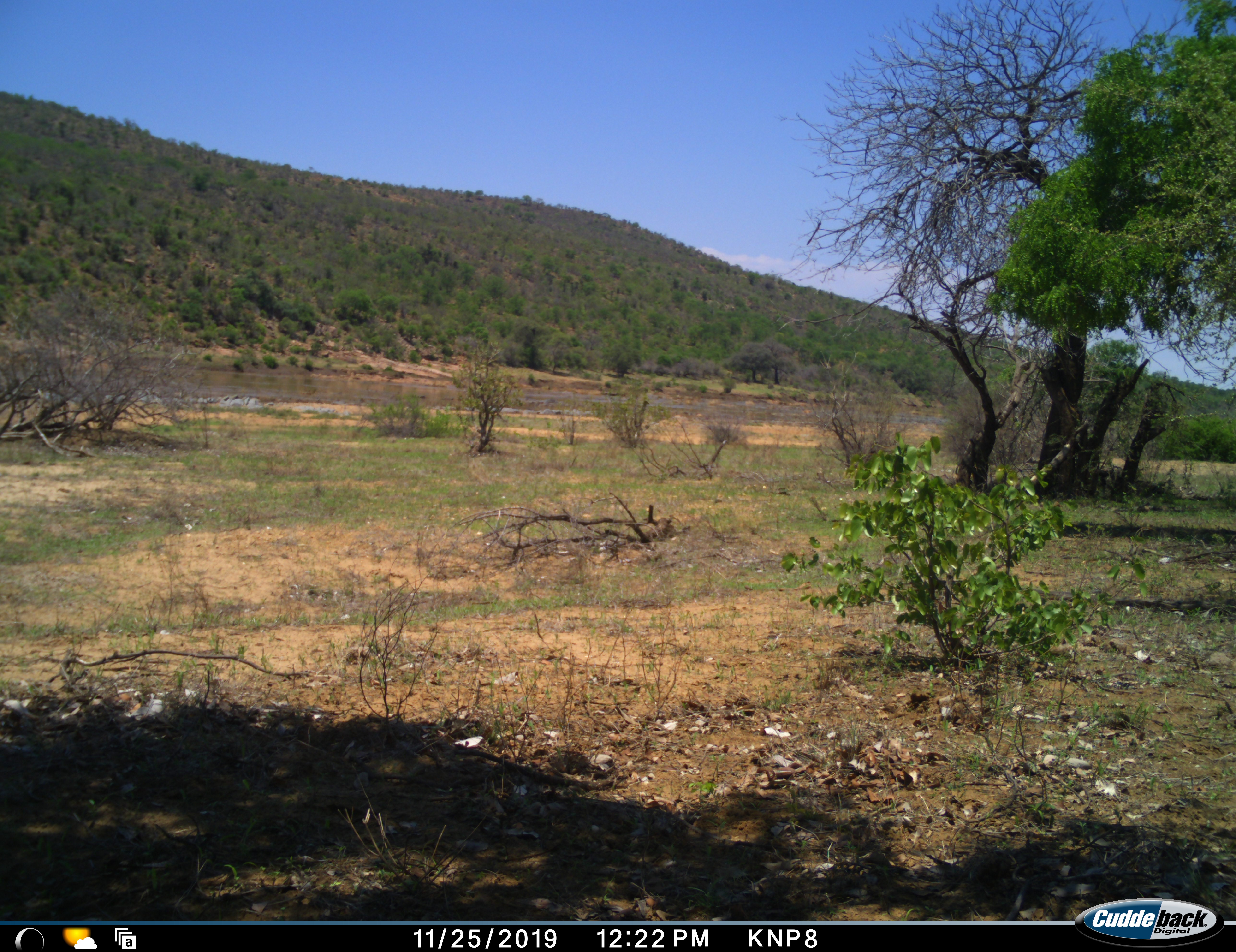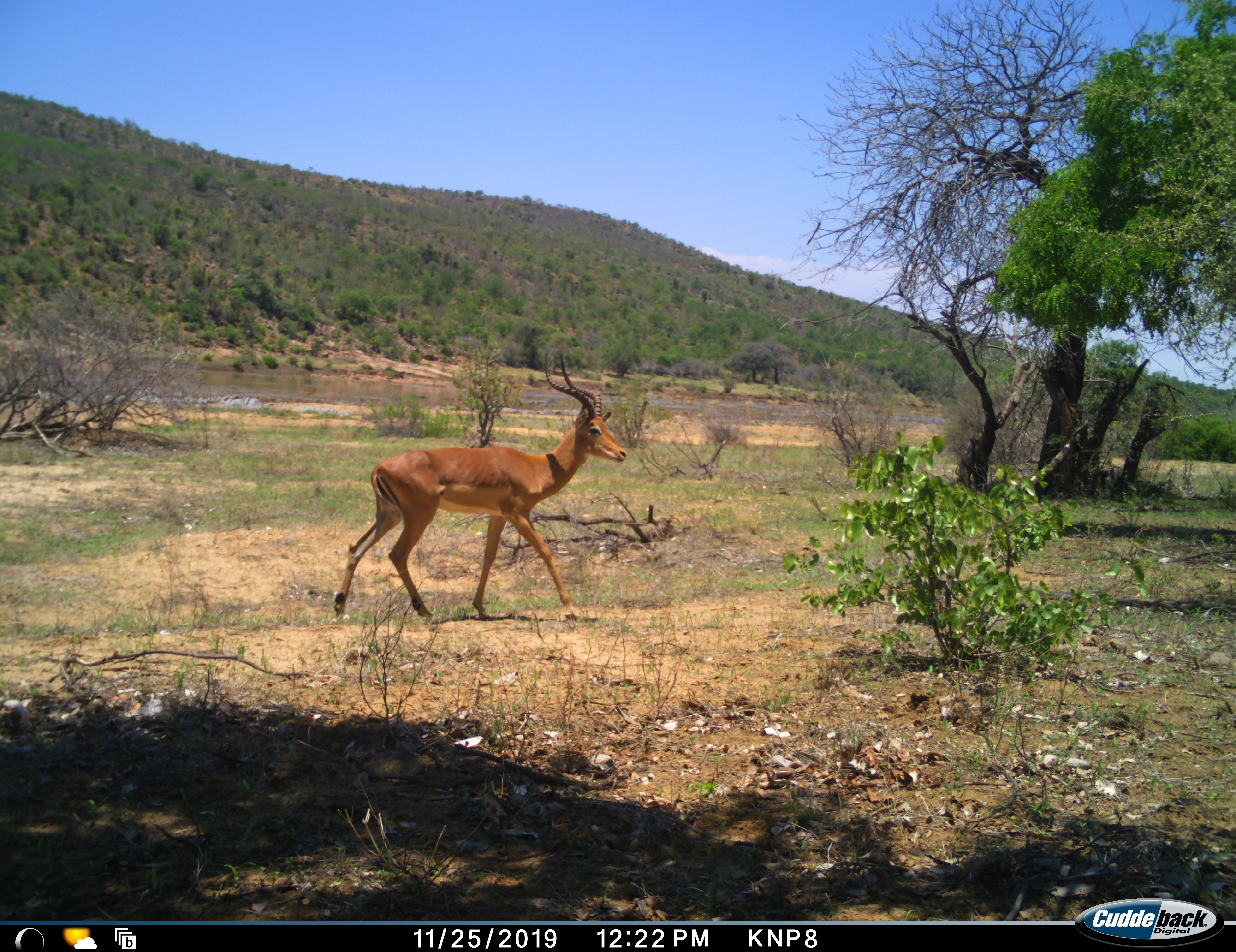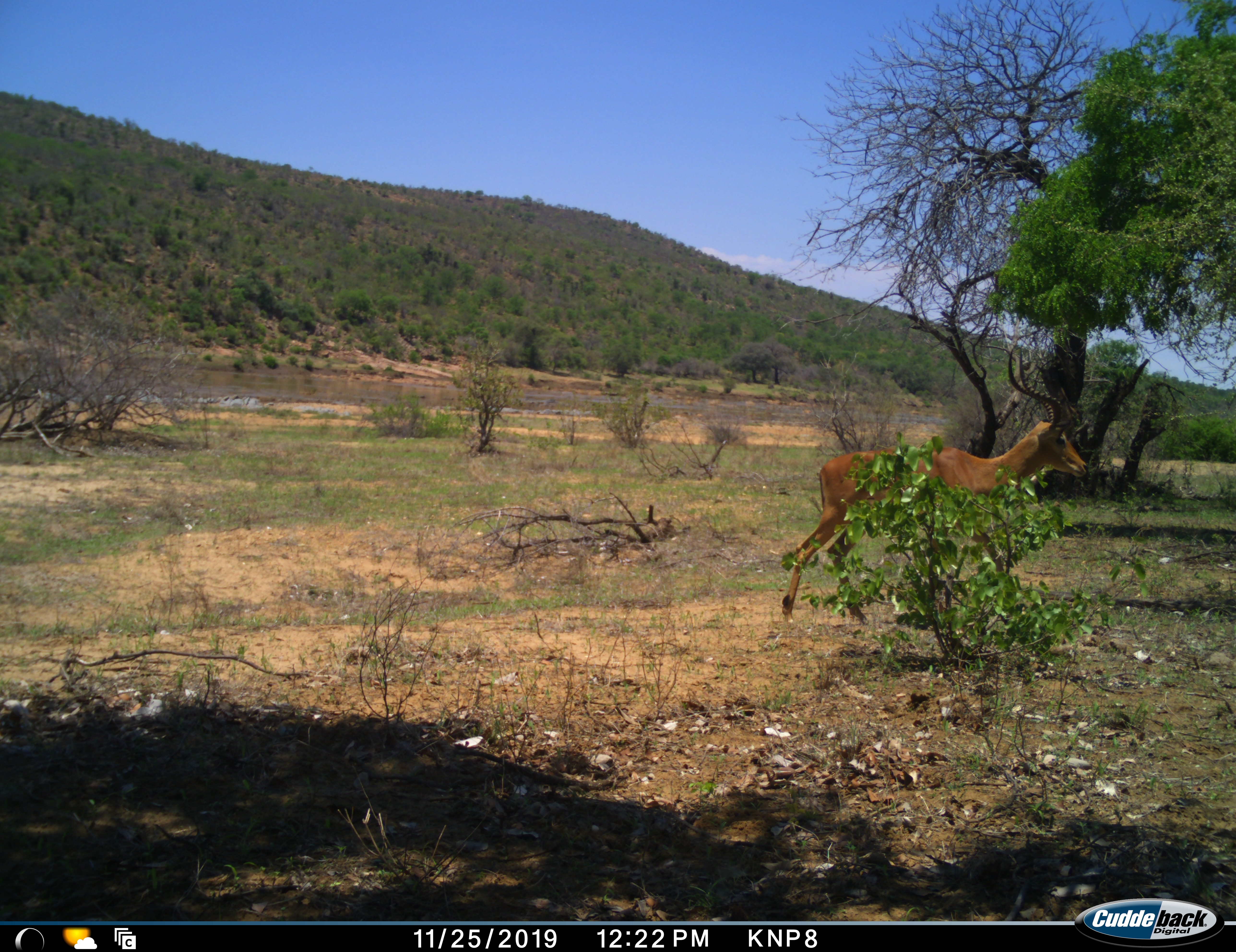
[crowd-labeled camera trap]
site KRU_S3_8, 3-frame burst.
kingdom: Animalia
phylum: Chordata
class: Mammalia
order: Artiodactyla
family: Bovidae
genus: Aepyceros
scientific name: Aepyceros melampus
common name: impala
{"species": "impala (Aepyceros melampus)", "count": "1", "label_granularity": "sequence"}